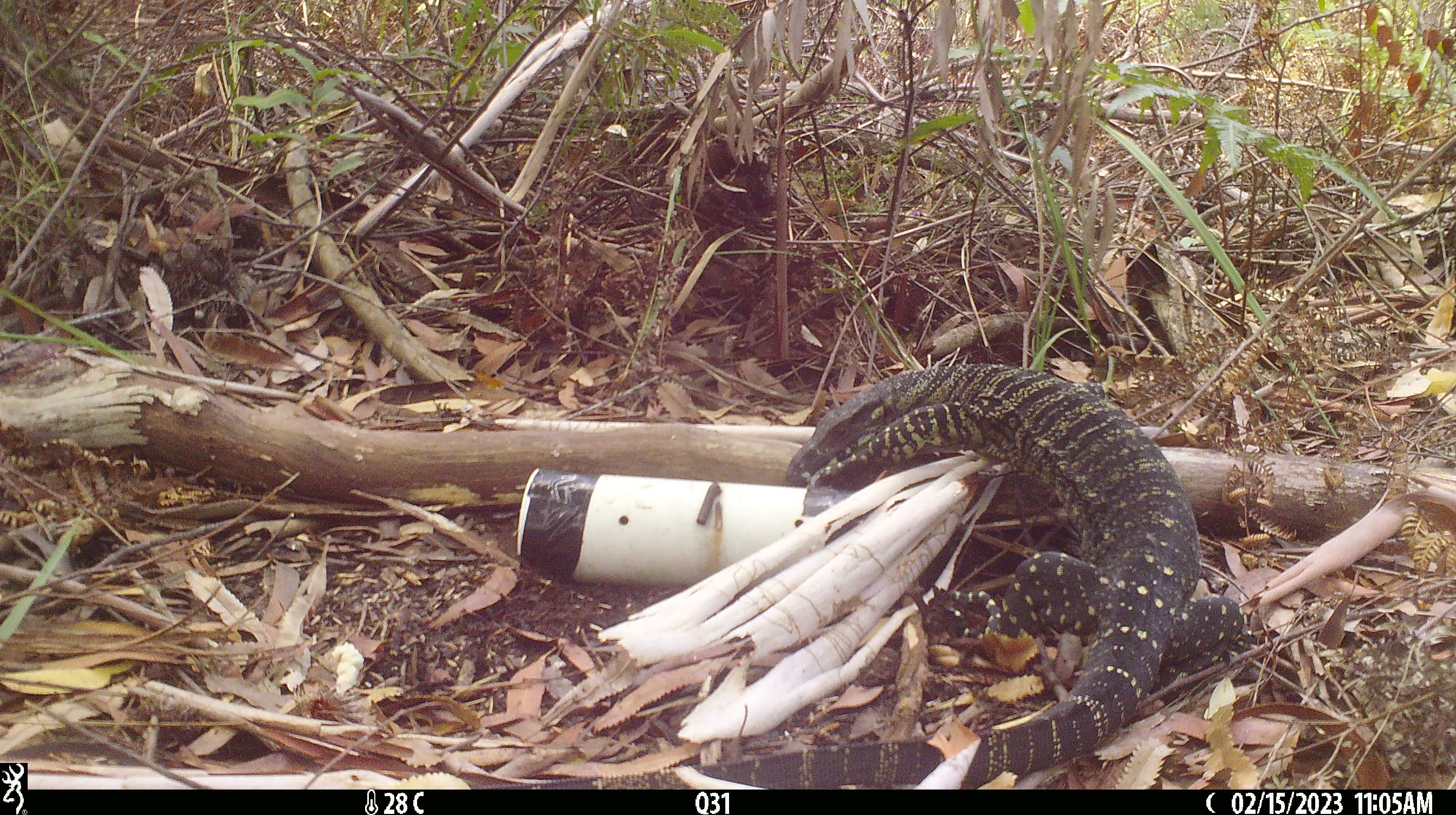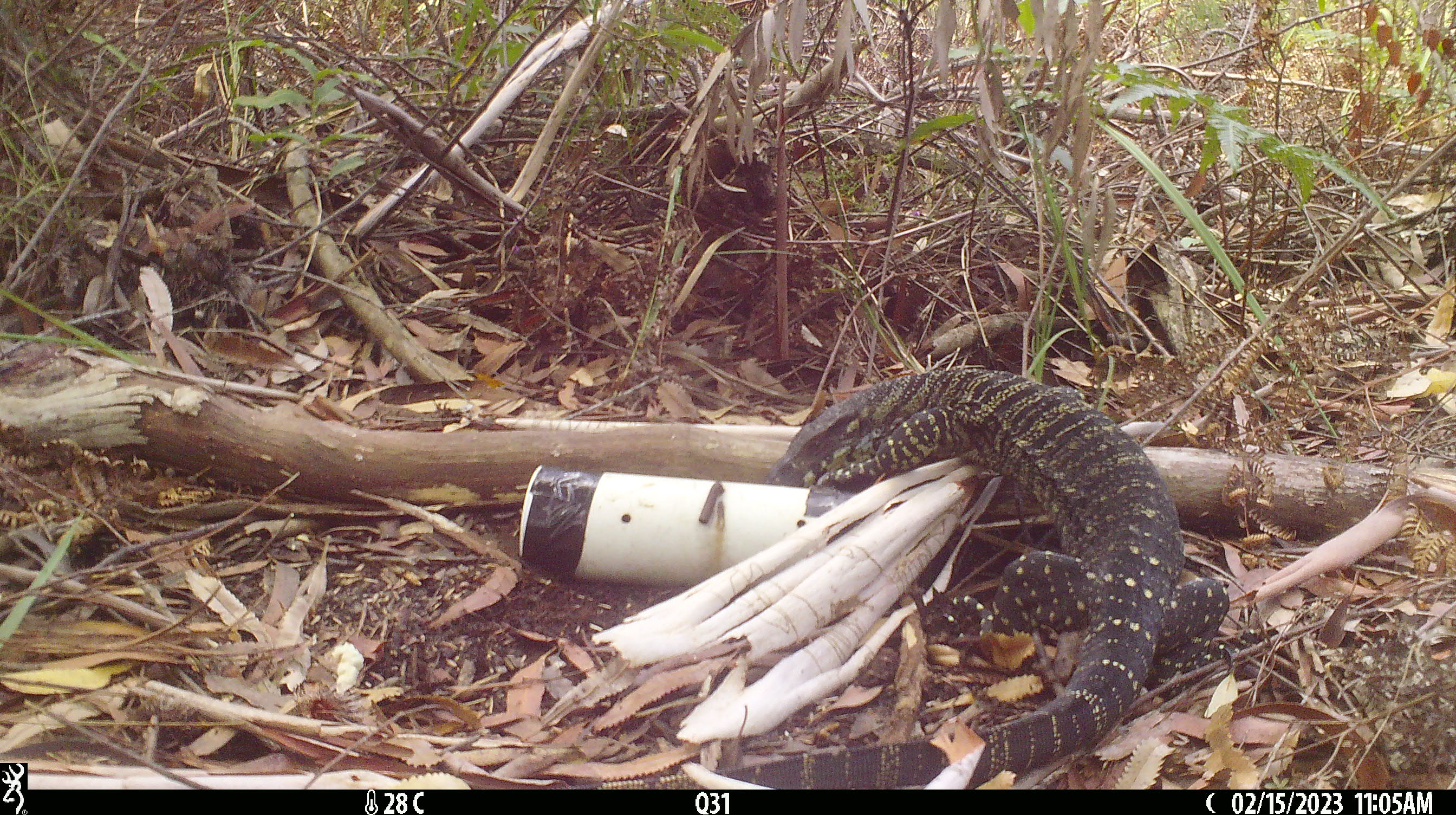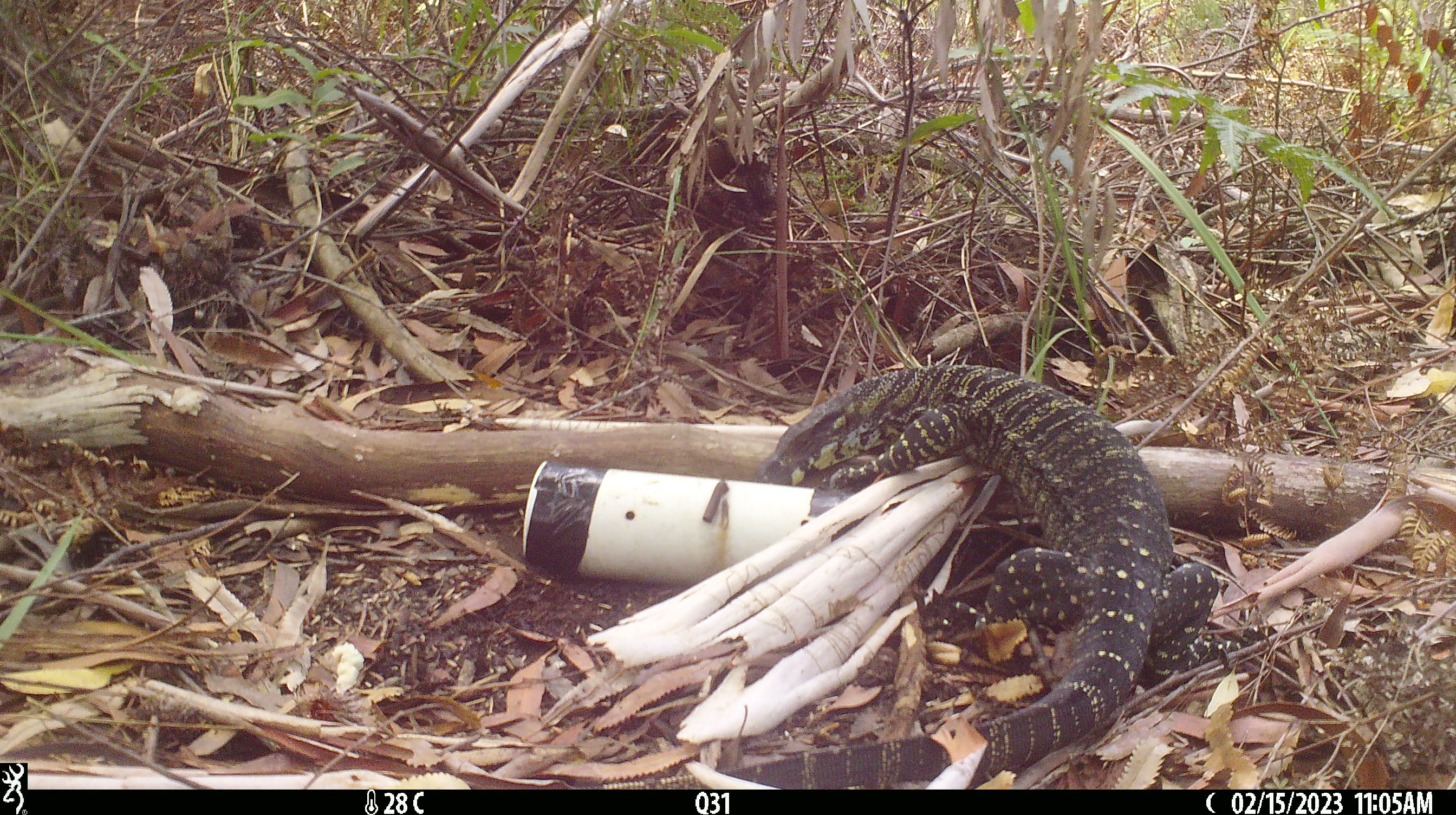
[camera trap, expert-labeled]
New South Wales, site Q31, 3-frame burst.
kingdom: Animalia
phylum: Chordata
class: Reptilia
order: Squamata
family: Varanidae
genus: Varanus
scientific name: Varanus varius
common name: lace monitor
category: goanna